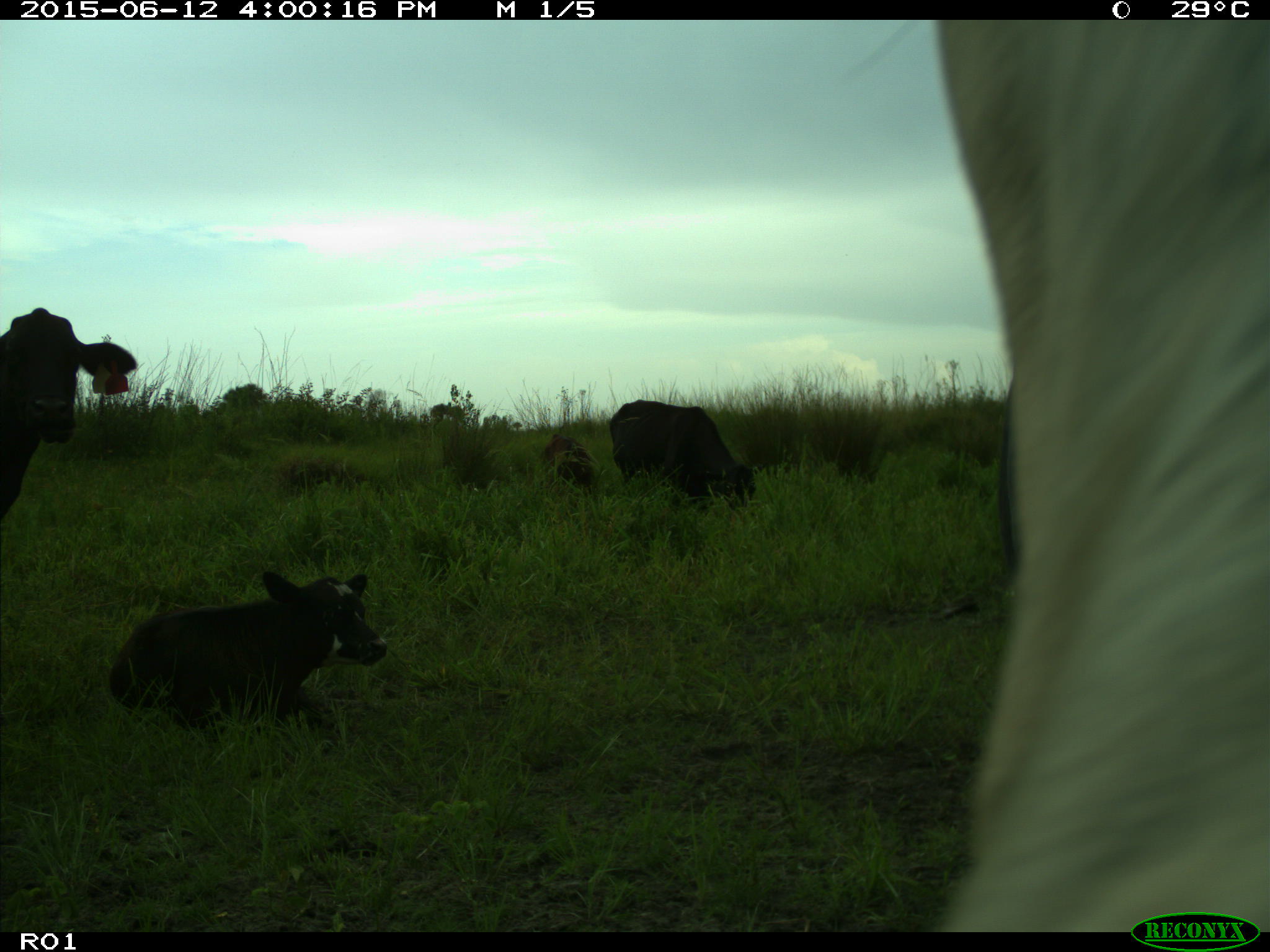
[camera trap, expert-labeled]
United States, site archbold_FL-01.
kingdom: Animalia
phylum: Chordata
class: Mammalia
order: Artiodactyla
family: Bovidae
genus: Bos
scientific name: Bos taurus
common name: domestic cow